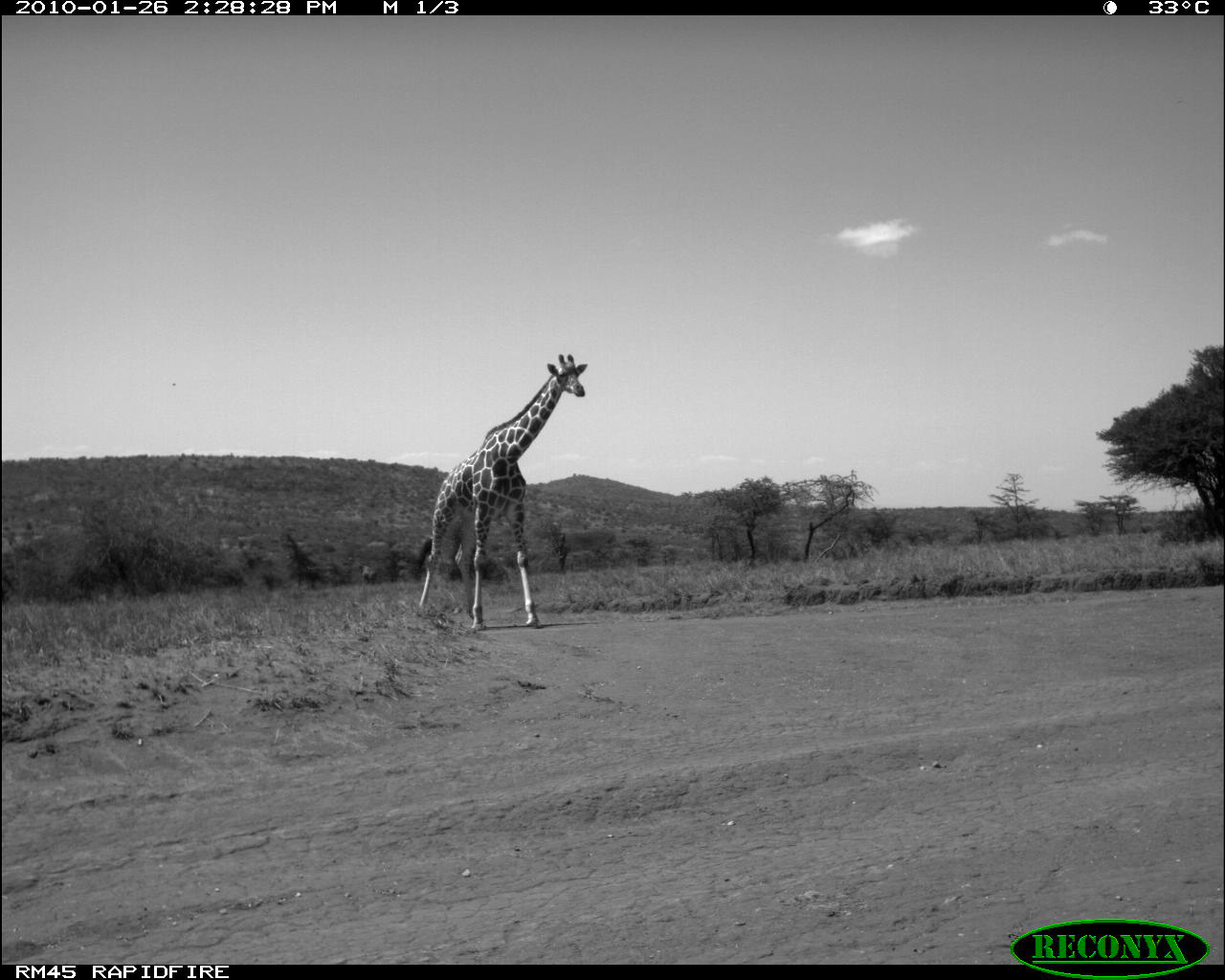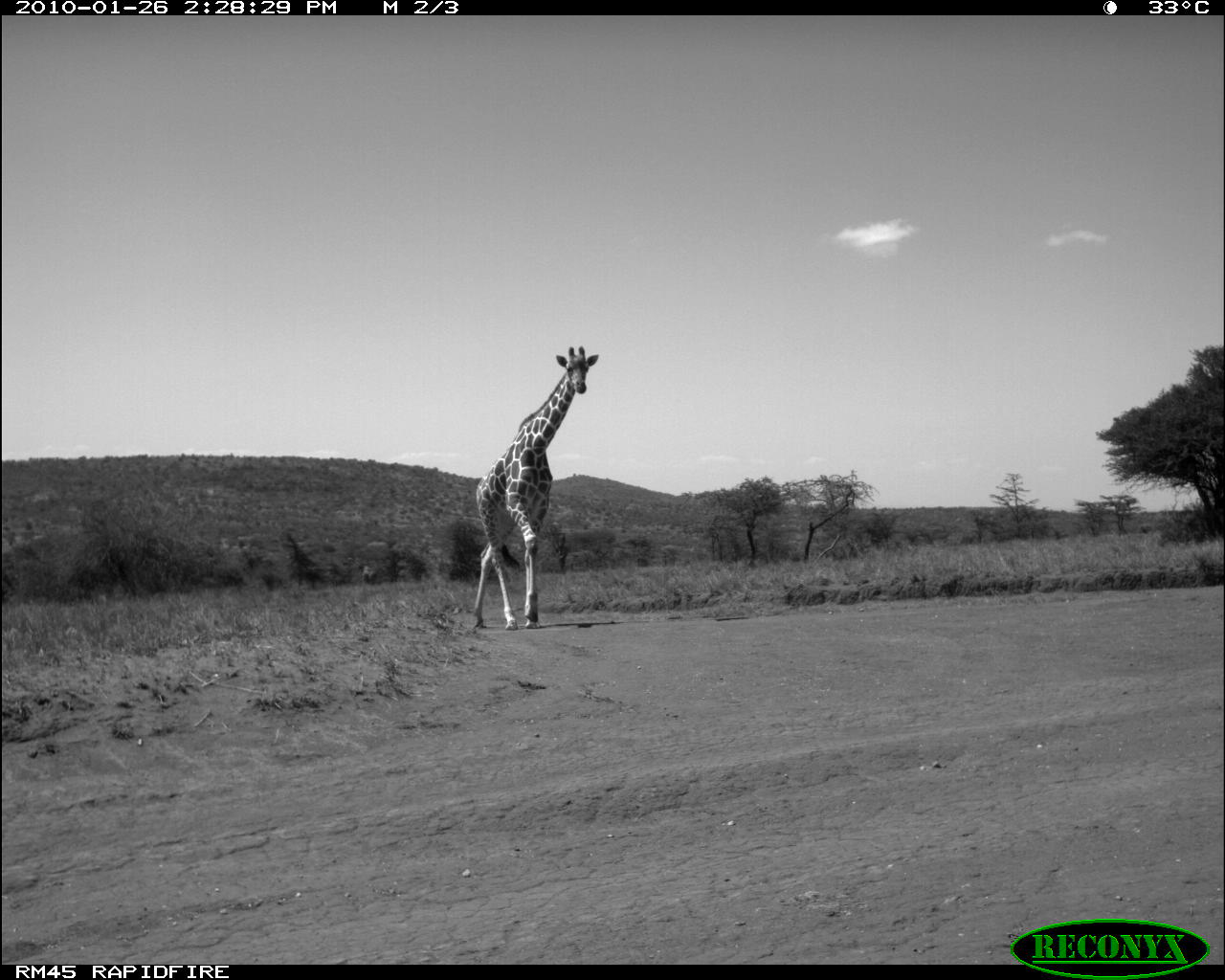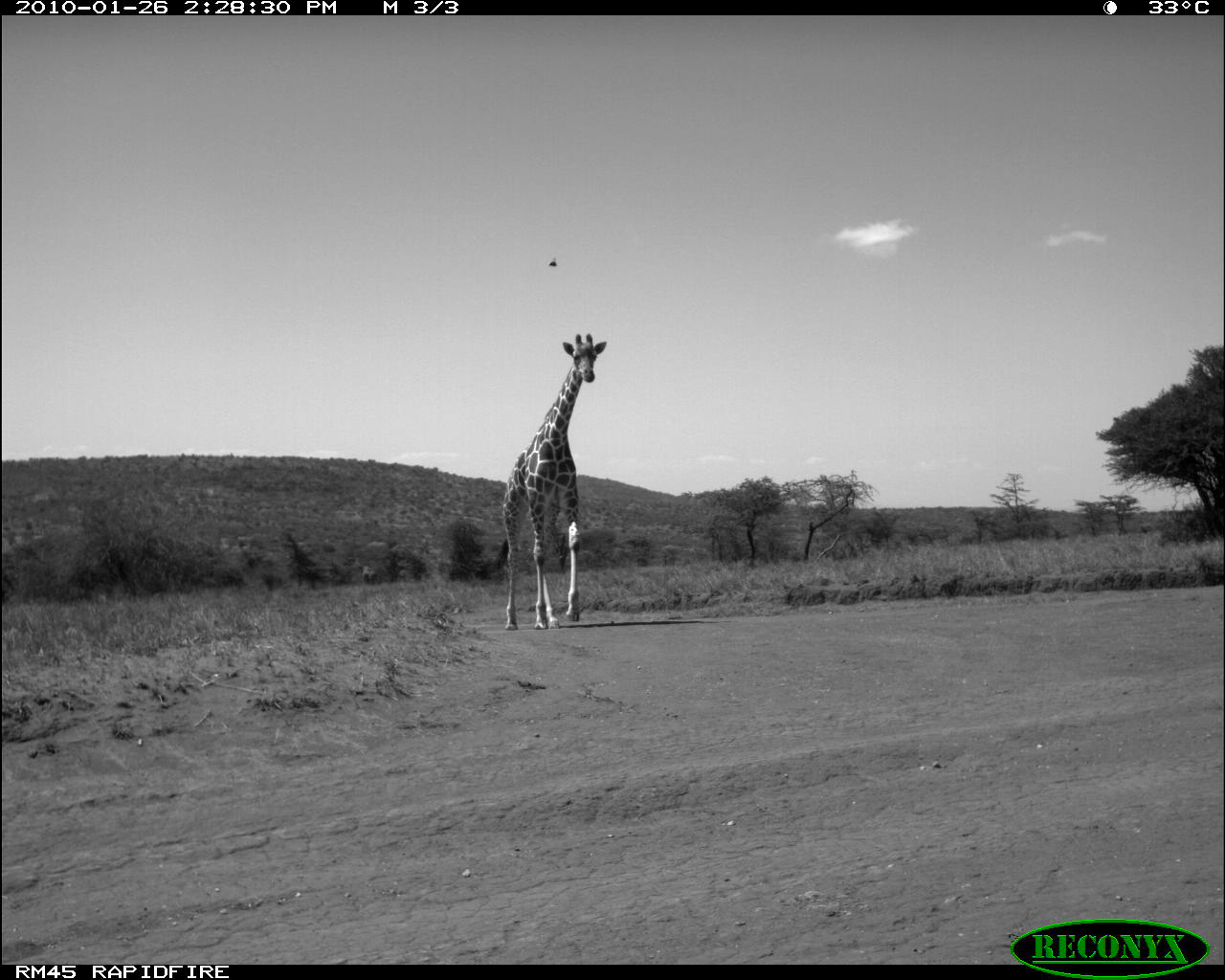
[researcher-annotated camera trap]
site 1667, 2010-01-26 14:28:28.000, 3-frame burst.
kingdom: Animalia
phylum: Chordata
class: Mammalia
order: Artiodactyla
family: Giraffidae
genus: Giraffa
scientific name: Giraffa camelopardalis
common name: giraffe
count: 1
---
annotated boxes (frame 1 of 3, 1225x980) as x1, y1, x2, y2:
giraffa camelopardalis: 414, 351, 588, 630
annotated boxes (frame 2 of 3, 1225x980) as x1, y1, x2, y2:
giraffa camelopardalis: 472, 344, 599, 630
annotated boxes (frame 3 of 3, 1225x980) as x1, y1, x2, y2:
giraffa camelopardalis: 492, 332, 606, 629